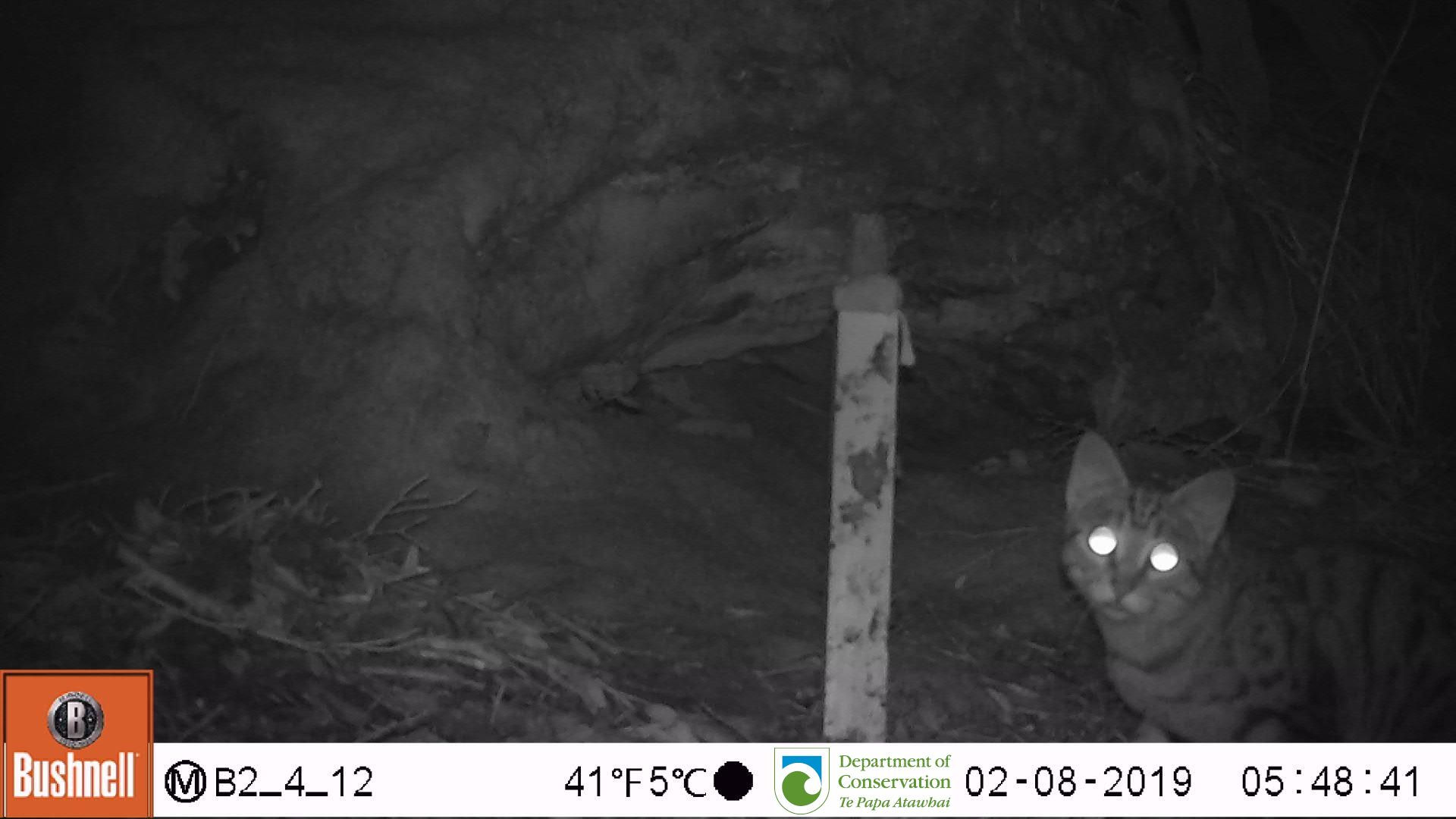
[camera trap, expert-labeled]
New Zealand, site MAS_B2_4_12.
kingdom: Animalia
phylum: Chordata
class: Mammalia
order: Carnivora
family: Felidae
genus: Felis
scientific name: Felis catus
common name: domestic cat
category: cat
Cat (domestic cat) (Felis catus).